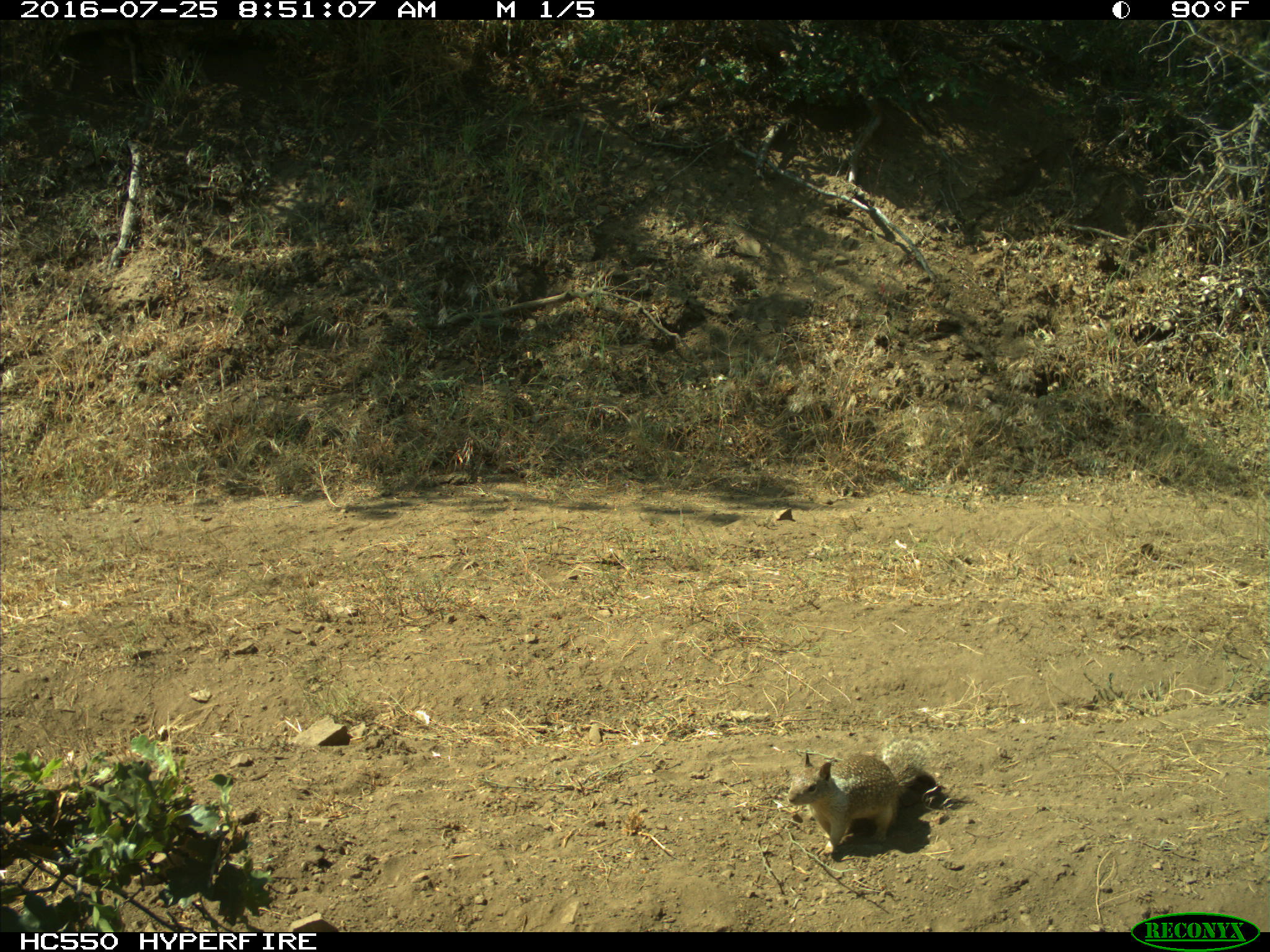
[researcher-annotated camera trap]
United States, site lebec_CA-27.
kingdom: Animalia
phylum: Chordata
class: Mammalia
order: Rodentia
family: Sciuridae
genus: Otospermophilus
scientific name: Otospermophilus beecheyi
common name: california ground squirrel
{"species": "Otospermophilus beecheyi (california ground squirrel)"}